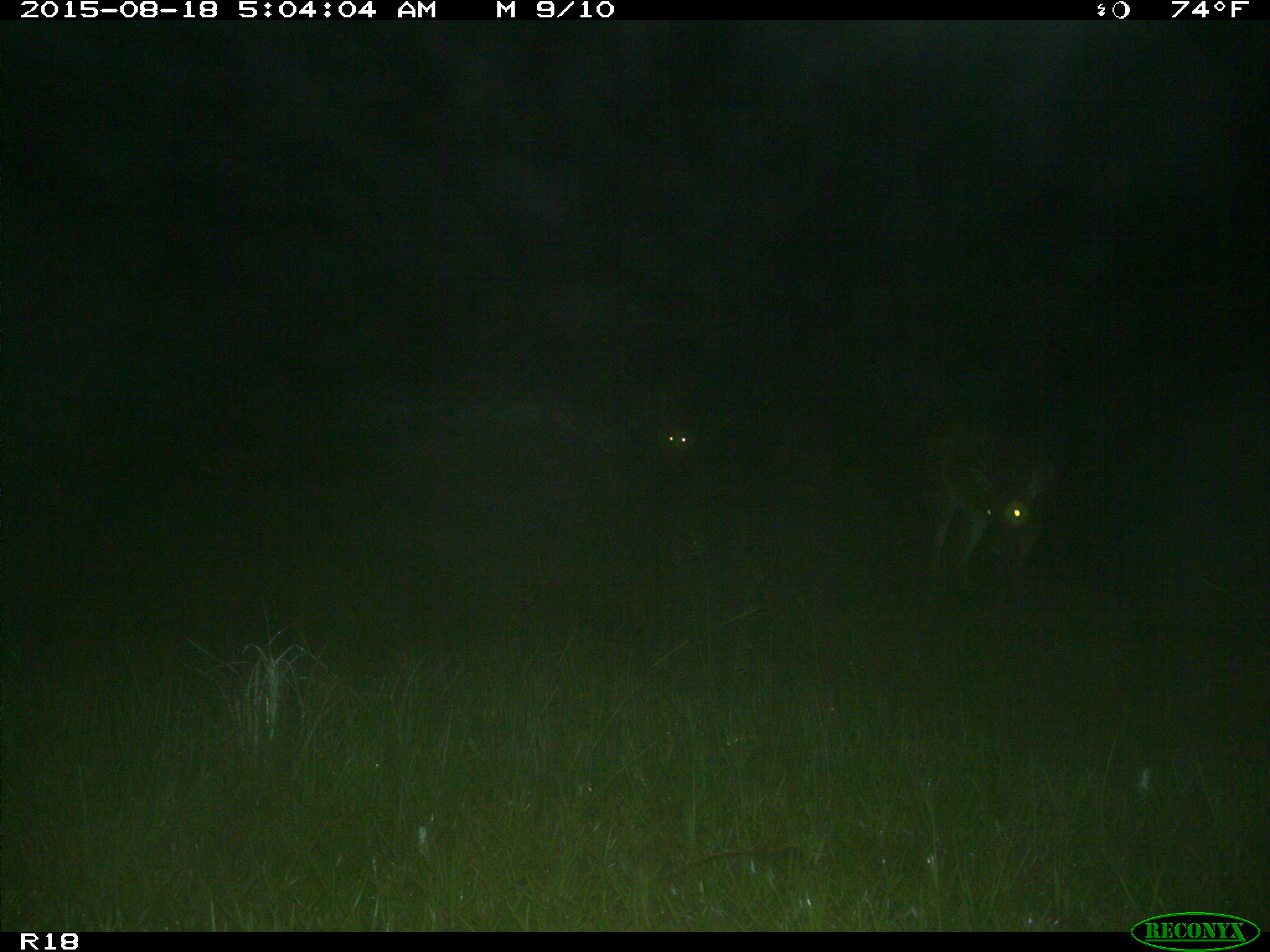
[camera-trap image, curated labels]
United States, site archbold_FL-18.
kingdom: Animalia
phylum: Chordata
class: Mammalia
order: Artiodactyla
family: Cervidae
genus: Odocoileus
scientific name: Odocoileus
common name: deer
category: unidentified deer